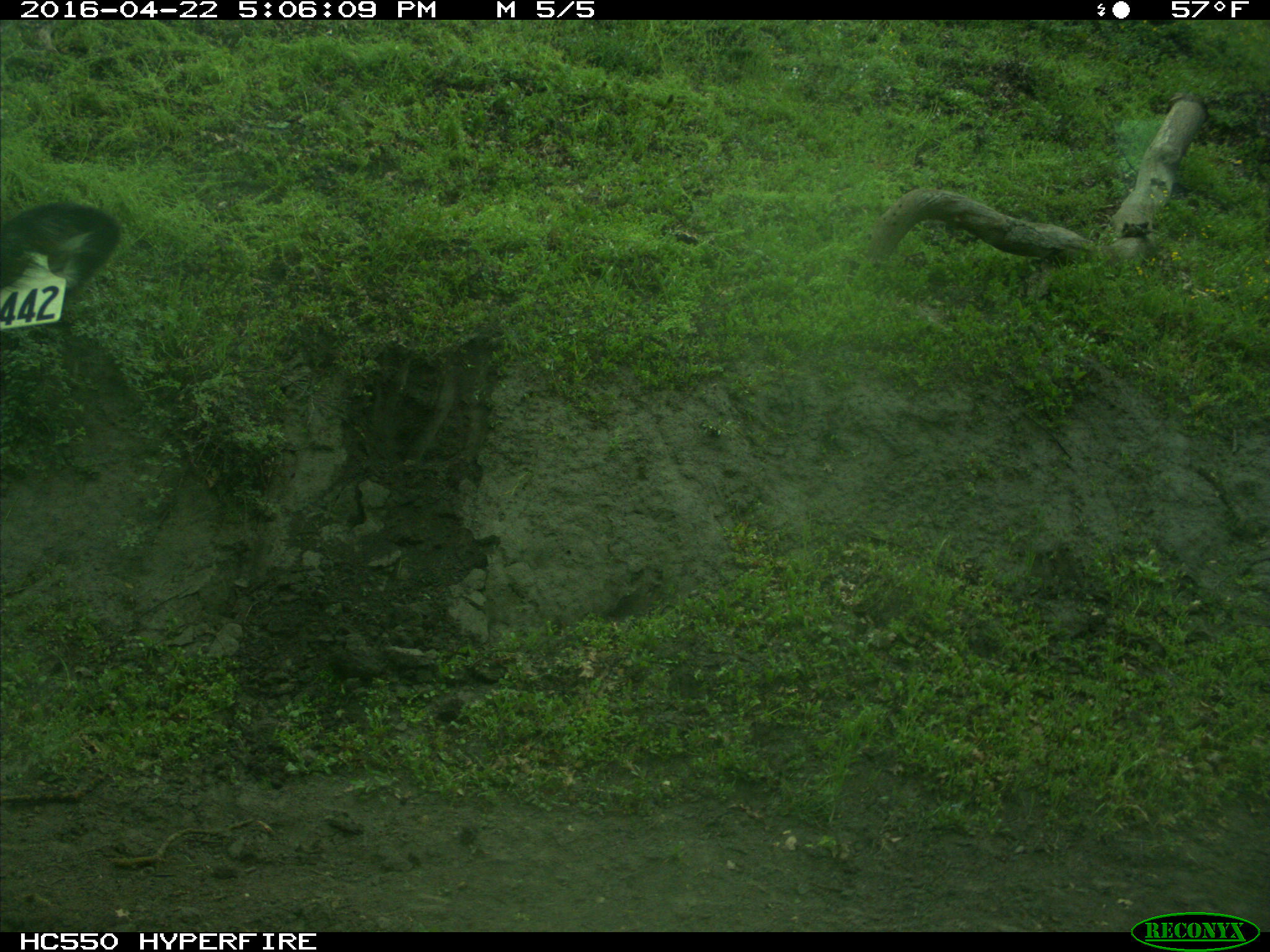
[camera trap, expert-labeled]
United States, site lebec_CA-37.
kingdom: Animalia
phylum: Chordata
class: Mammalia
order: Artiodactyla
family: Bovidae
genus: Bos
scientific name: Bos taurus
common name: domestic cow